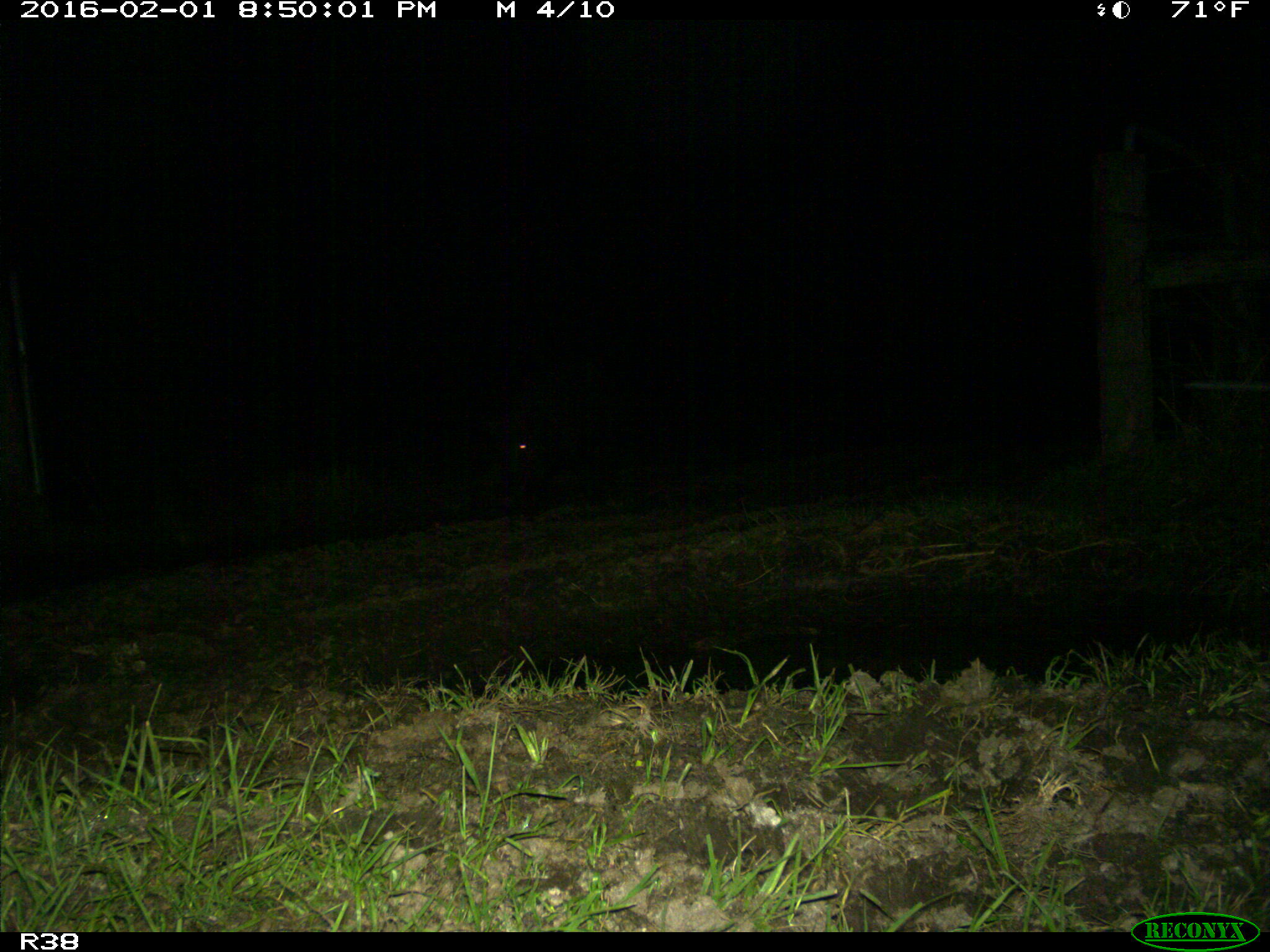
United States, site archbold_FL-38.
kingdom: Animalia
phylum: Chordata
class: Mammalia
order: Artiodactyla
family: Suidae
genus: Sus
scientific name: Sus scrofa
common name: wild boar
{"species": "Sus scrofa (wild boar)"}